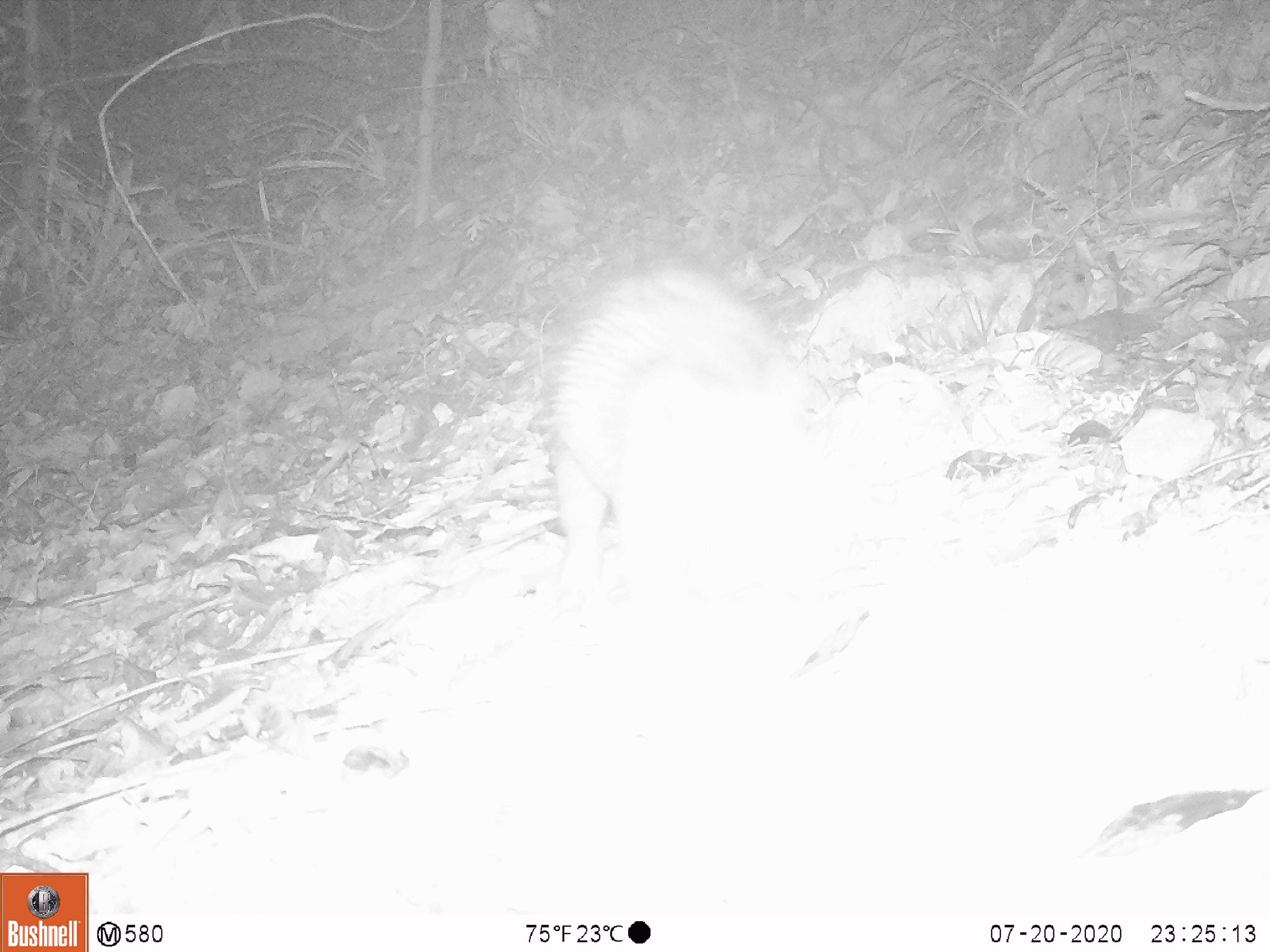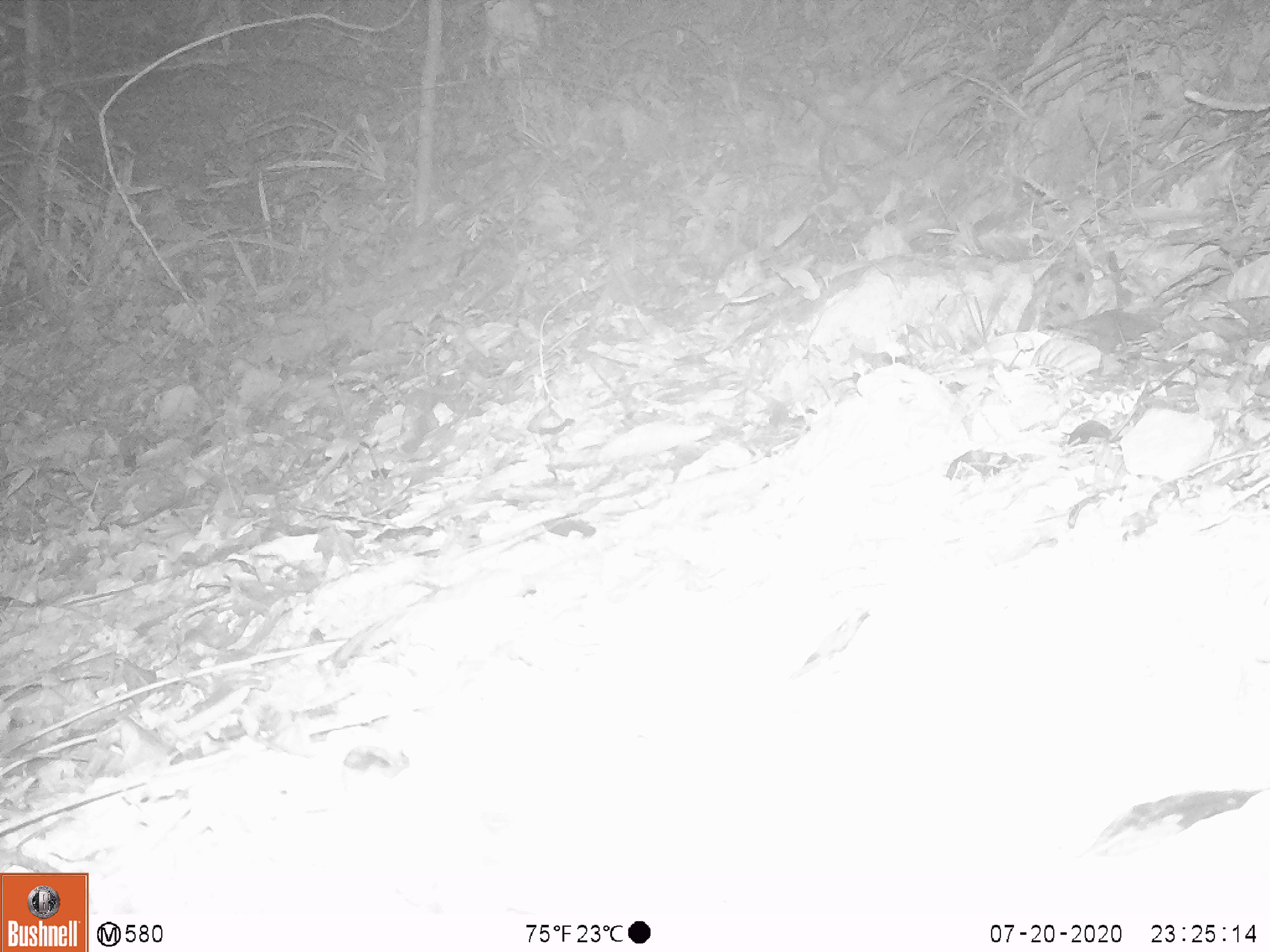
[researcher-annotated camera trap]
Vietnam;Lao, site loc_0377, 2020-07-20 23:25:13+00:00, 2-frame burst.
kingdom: Animalia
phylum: Chordata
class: Mammalia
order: Carnivora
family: Herpestidae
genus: Urva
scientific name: Urva urva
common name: crab-eating mongoose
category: crab eating mongoose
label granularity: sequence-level